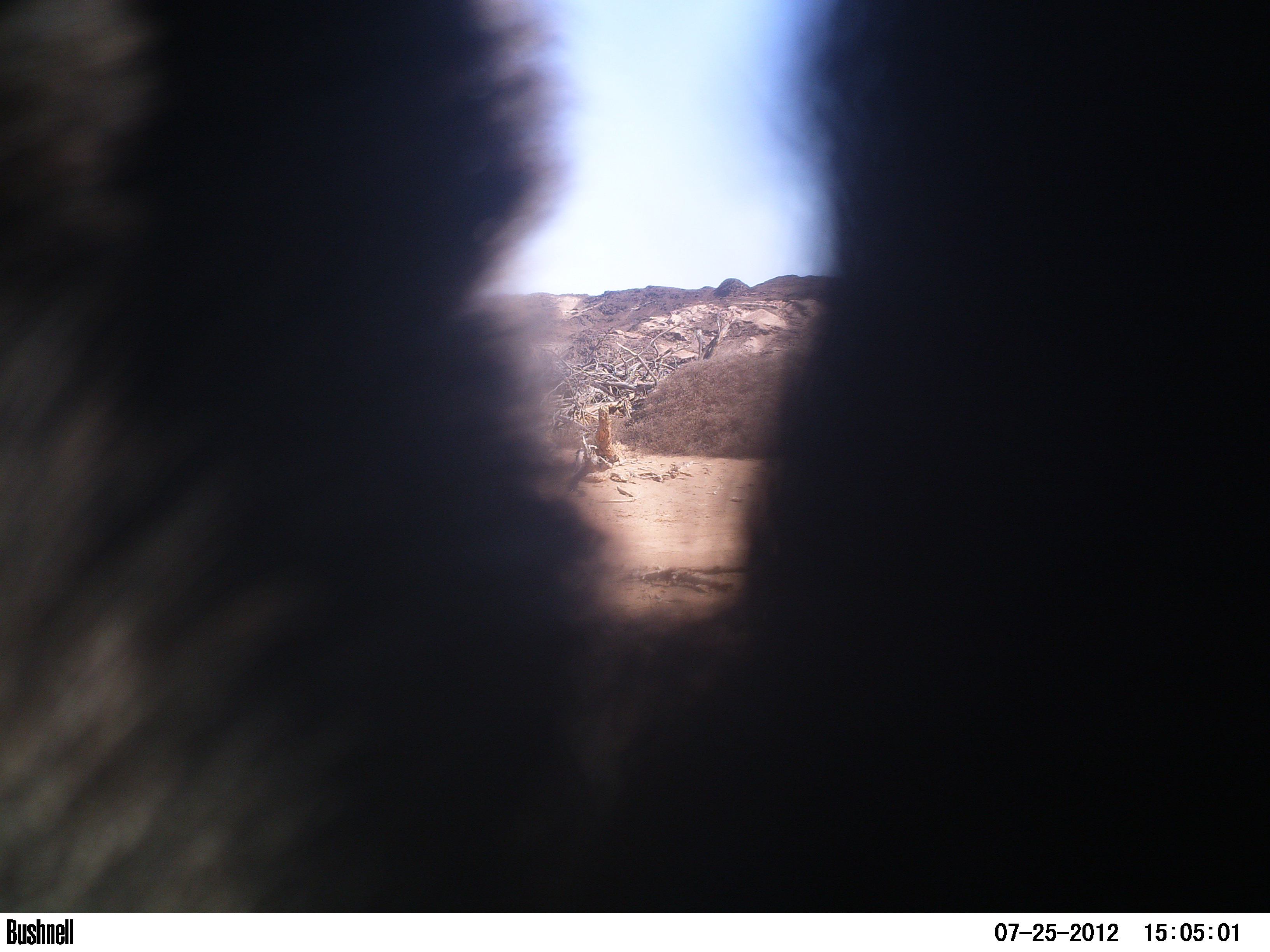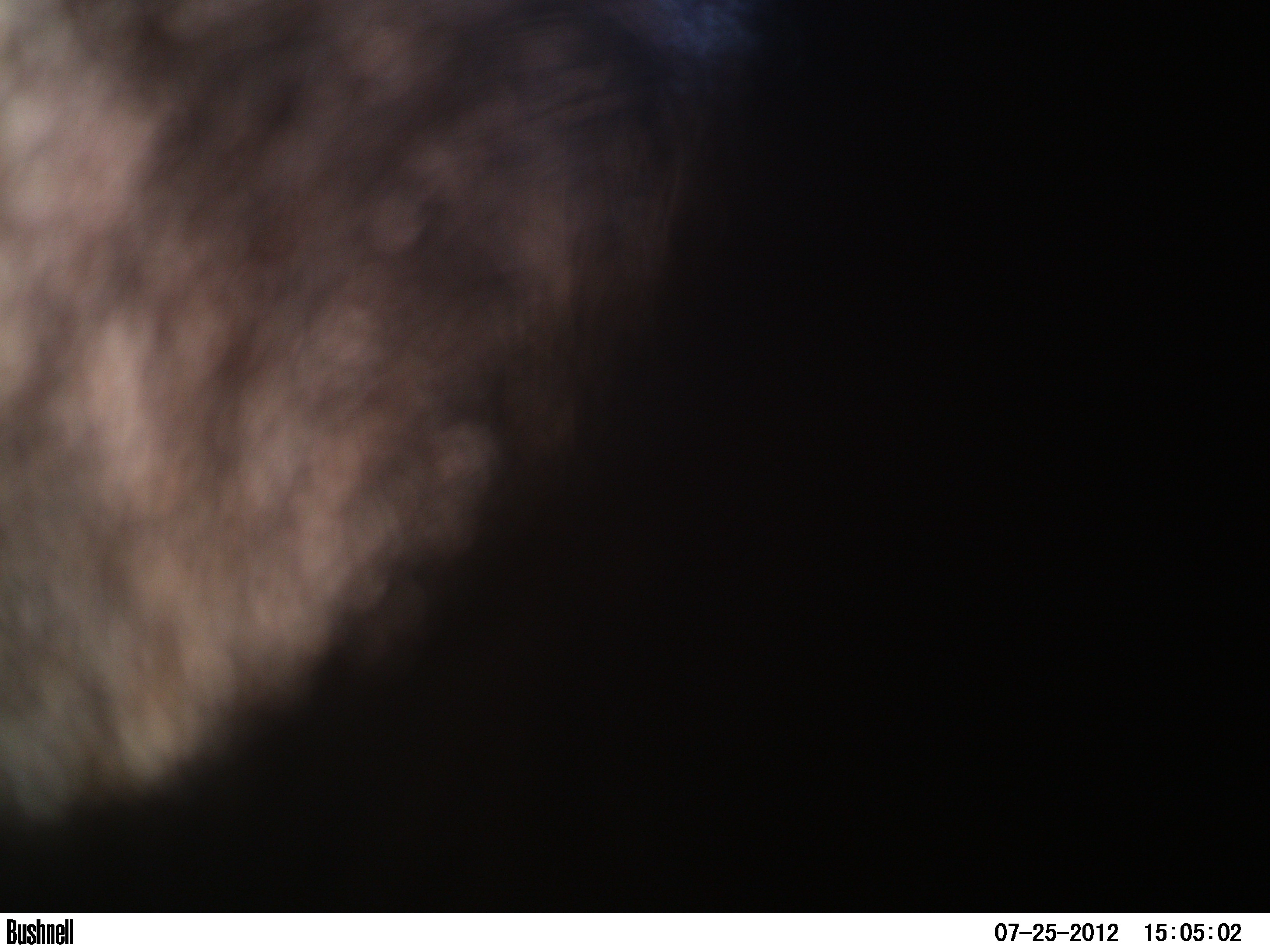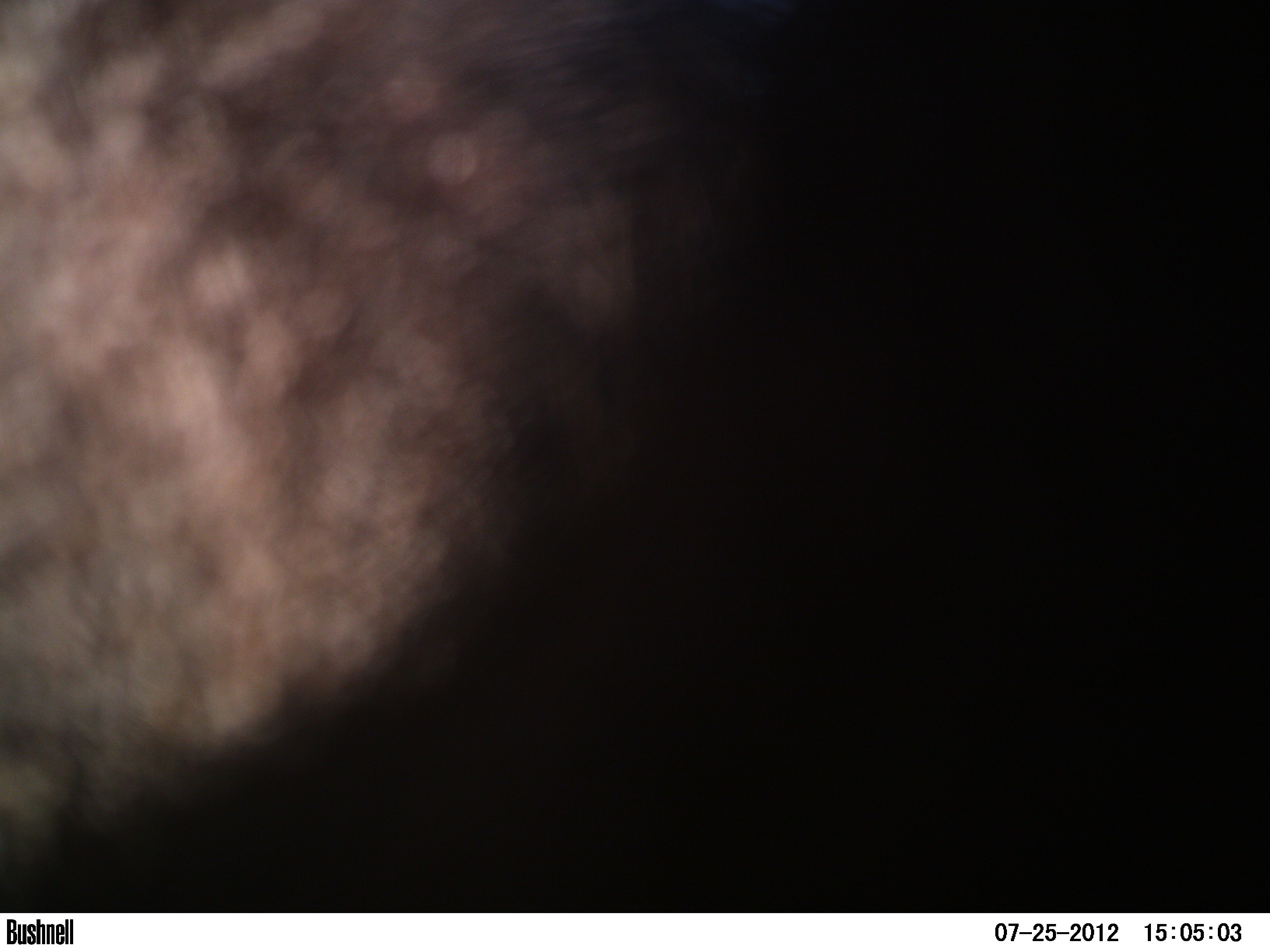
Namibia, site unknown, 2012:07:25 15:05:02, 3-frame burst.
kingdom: Animalia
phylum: Chordata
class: Mammalia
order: Carnivora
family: Mustelidae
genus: Mellivora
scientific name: Mellivora capensis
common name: ratel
Mellivora capensis (ratel).